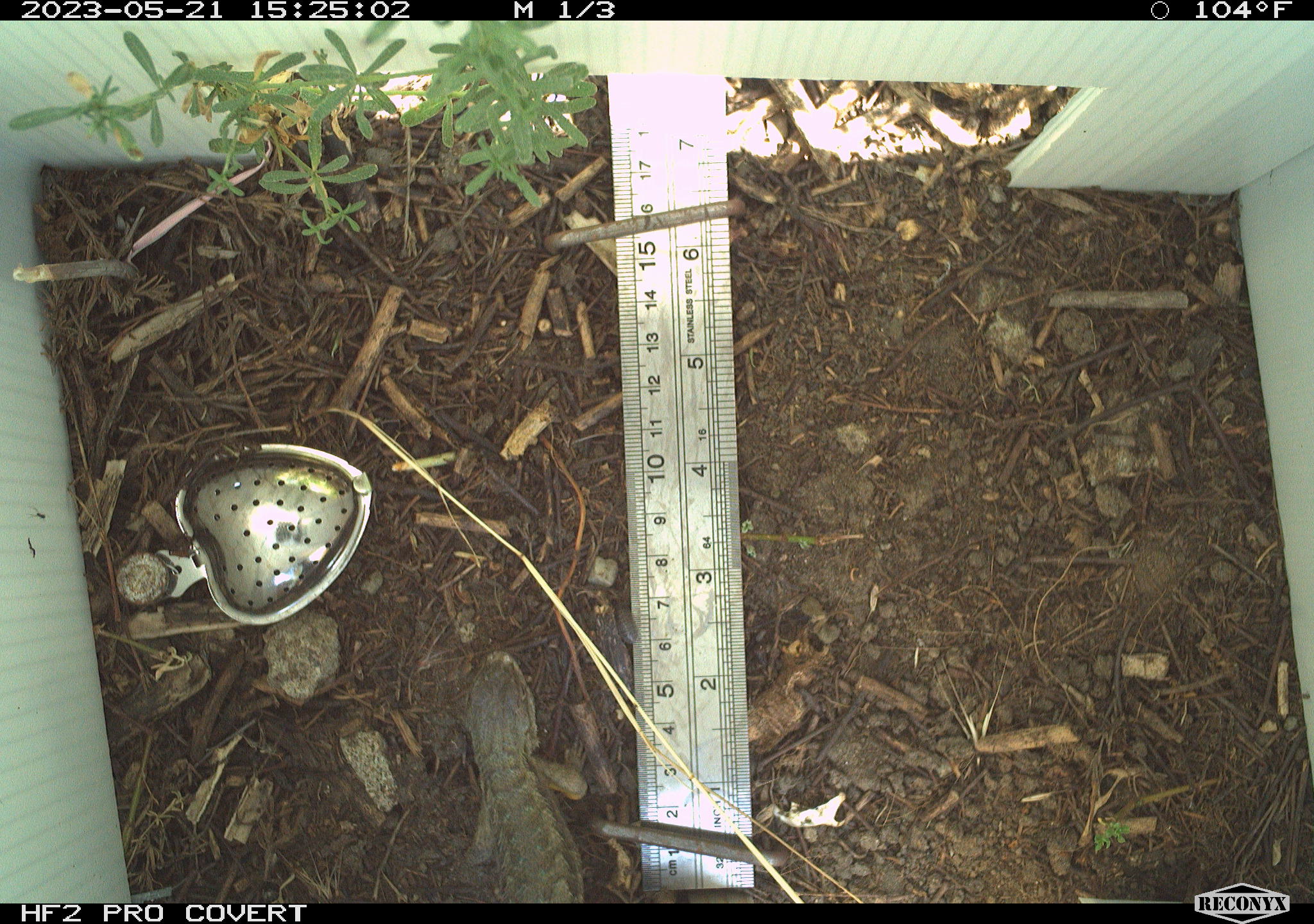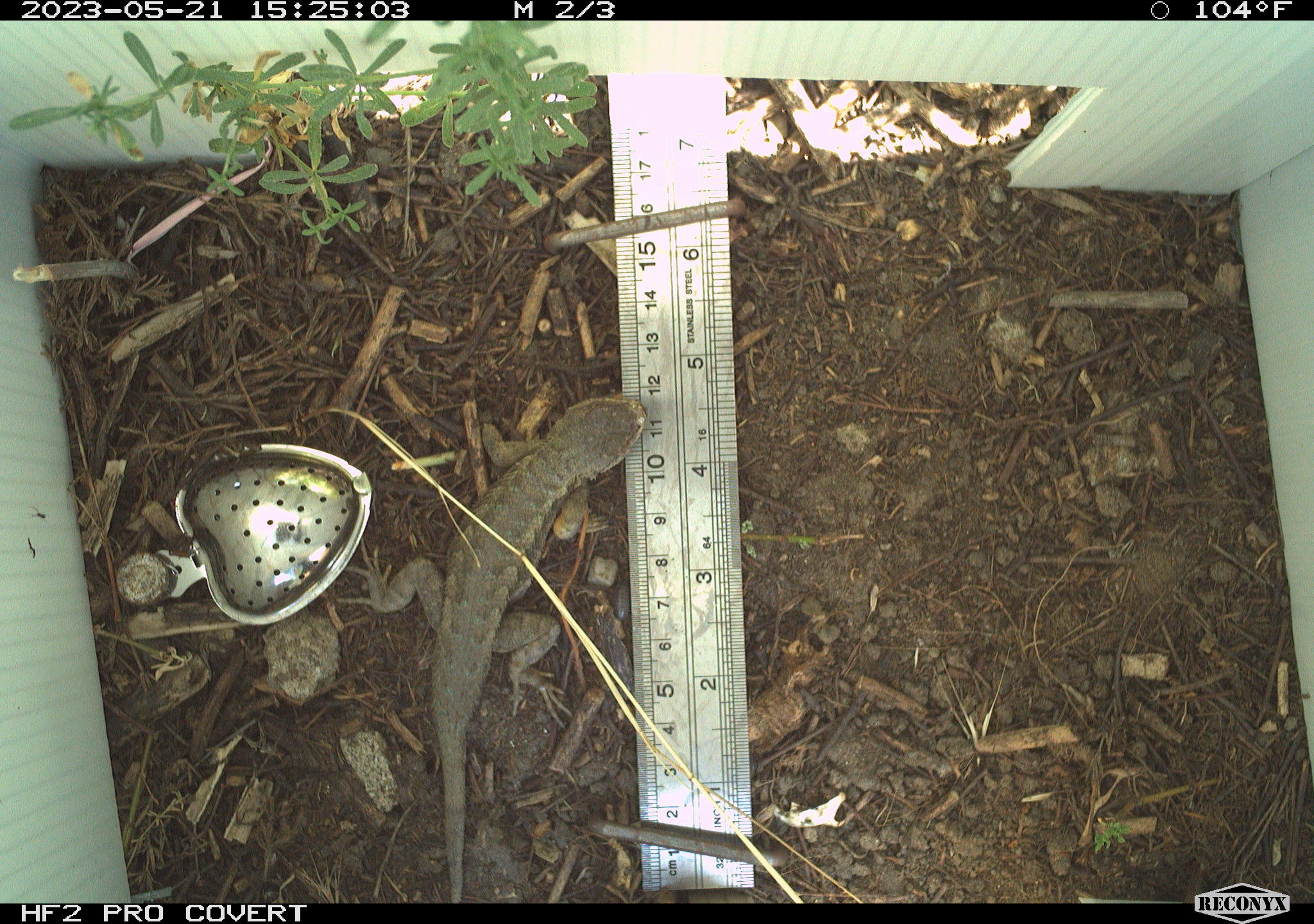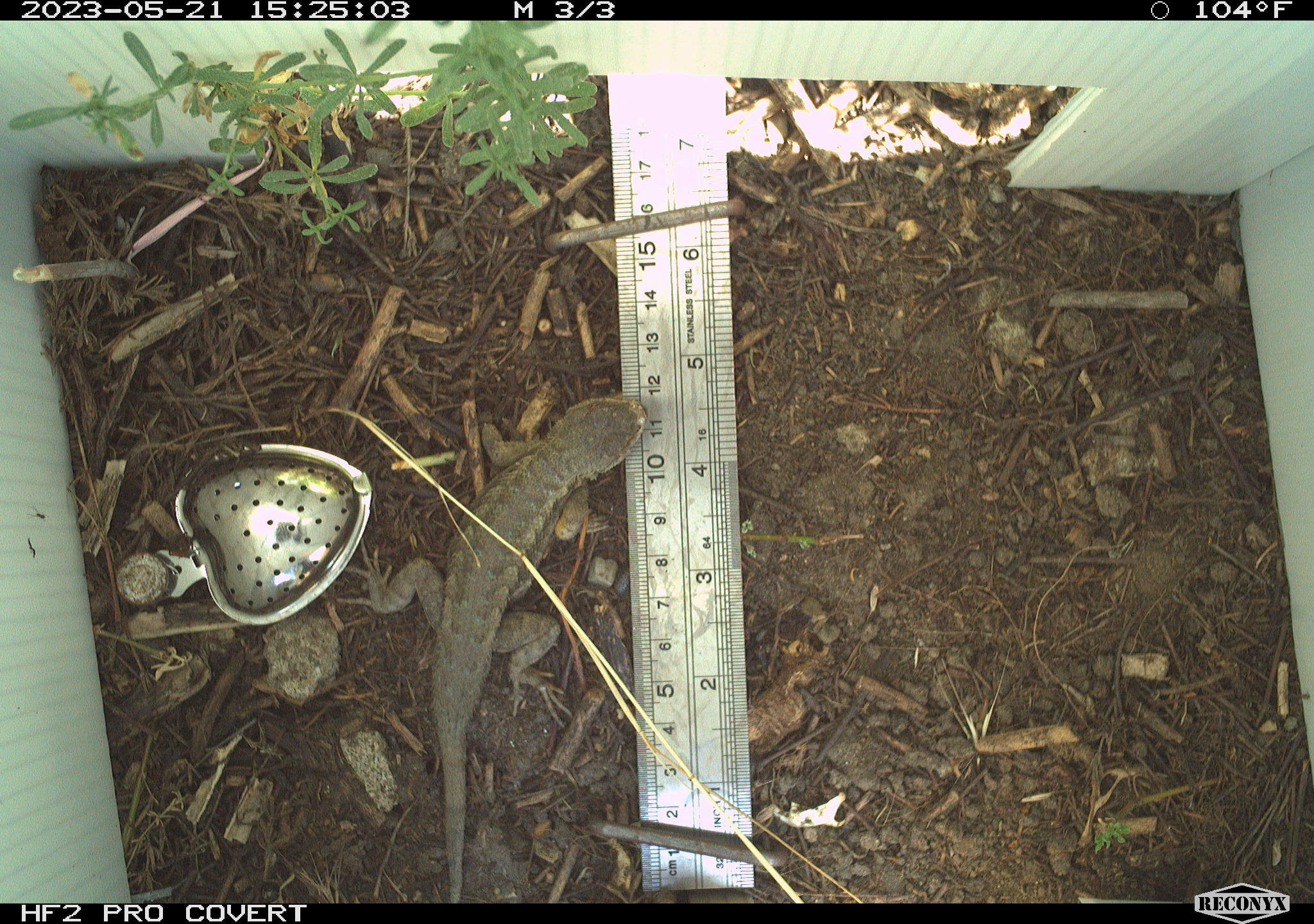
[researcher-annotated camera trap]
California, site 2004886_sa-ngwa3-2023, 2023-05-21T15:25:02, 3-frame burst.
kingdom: Animalia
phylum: Chordata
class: Reptilia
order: Squamata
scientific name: Squamata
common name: lizards and snakes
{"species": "lizards and snakes (Squamata)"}